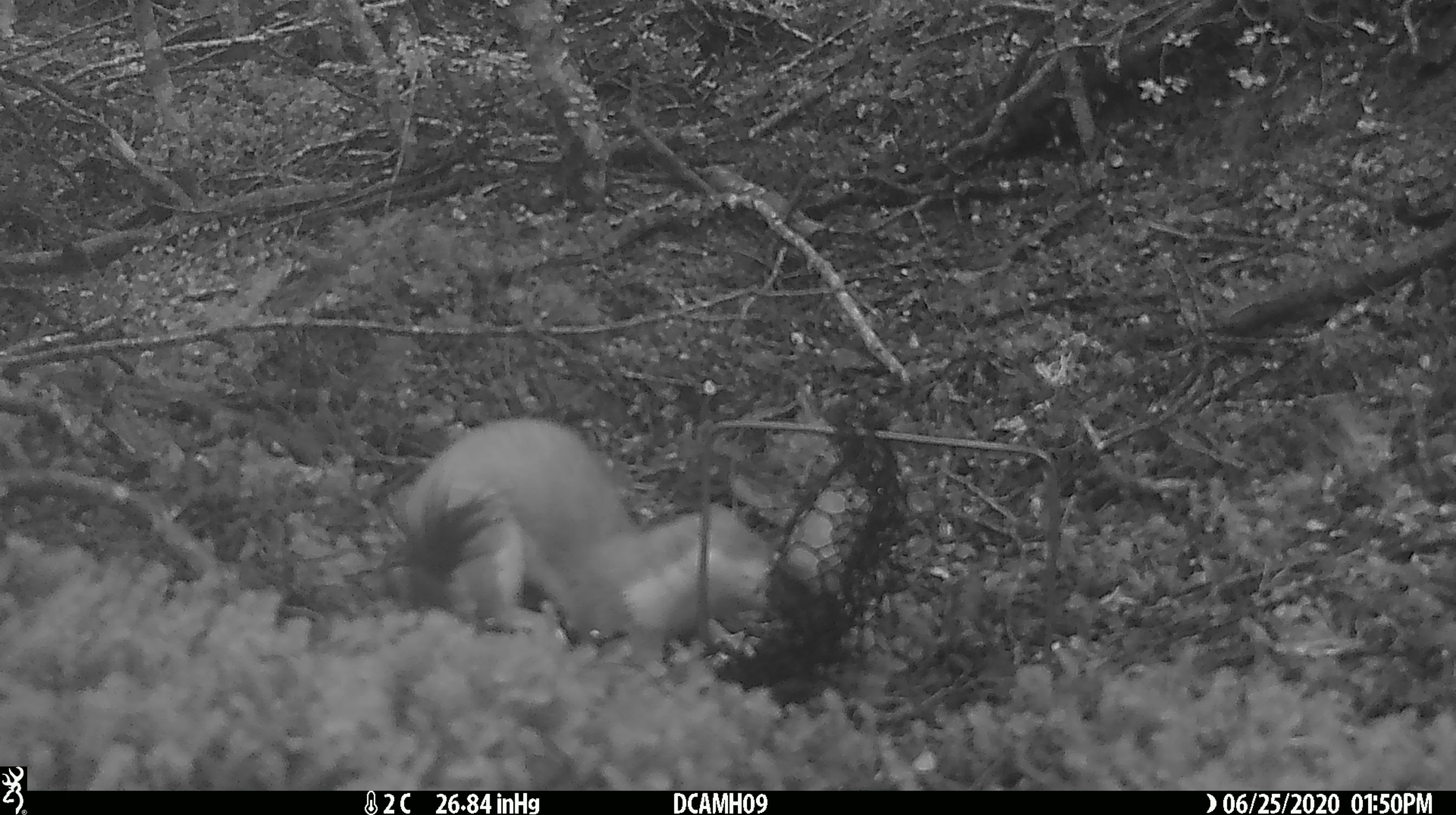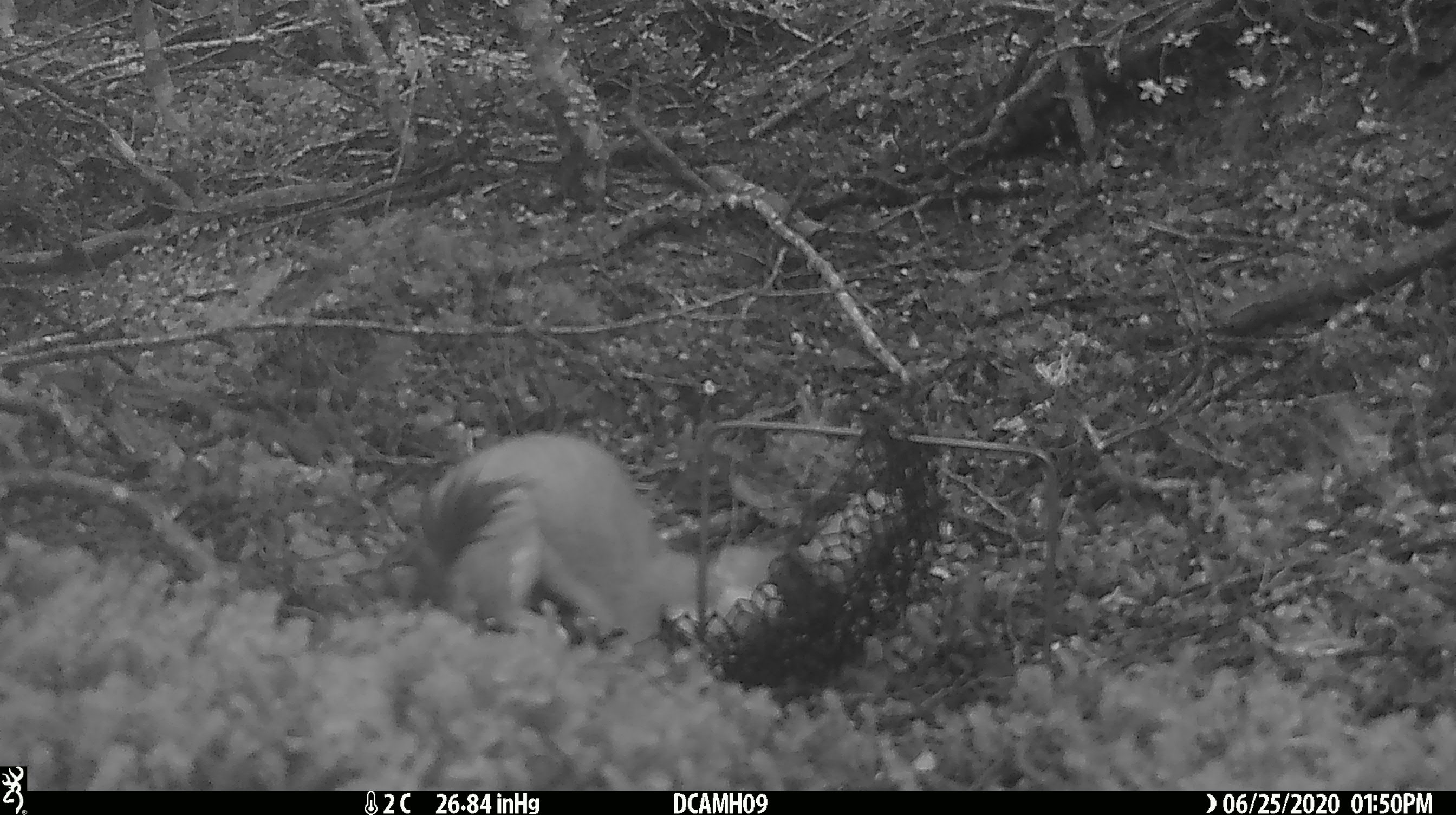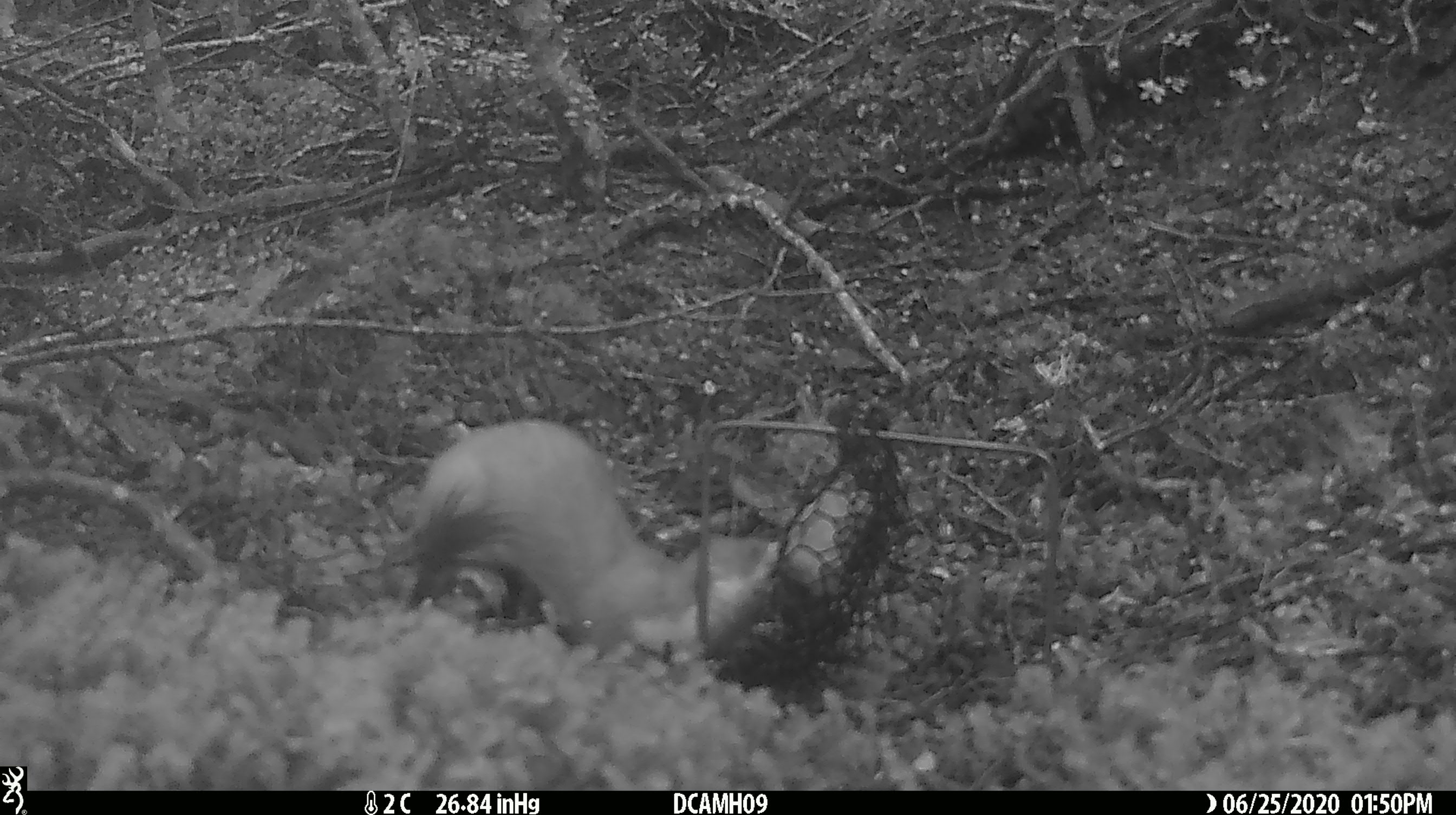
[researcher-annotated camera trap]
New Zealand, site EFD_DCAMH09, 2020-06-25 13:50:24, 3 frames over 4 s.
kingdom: Animalia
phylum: Chordata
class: Mammalia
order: Carnivora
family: Mustelidae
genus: Mustela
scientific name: Mustela erminea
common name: stoat